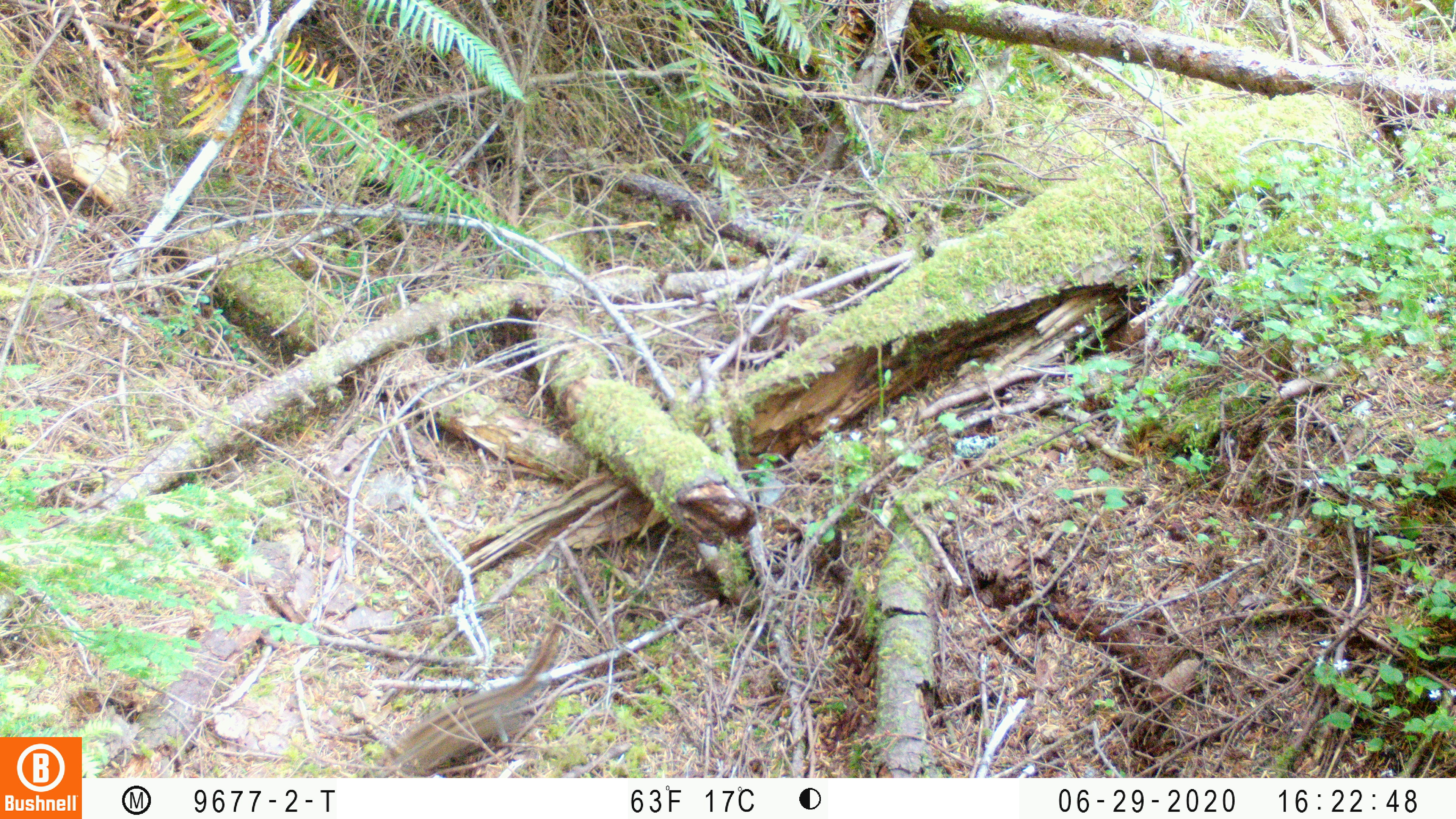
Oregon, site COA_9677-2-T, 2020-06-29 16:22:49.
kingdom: Animalia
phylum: Chordata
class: Mammalia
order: Rodentia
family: Sciuridae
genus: Neotamias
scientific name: Neotamias townsendii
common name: townsend's chipmunk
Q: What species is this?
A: Townsend's chipmunk (Neotamias townsendii).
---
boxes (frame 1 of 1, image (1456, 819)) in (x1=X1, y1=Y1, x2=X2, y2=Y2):
townsend's chipmunk: (x1=387, y1=619, x2=575, y2=770)